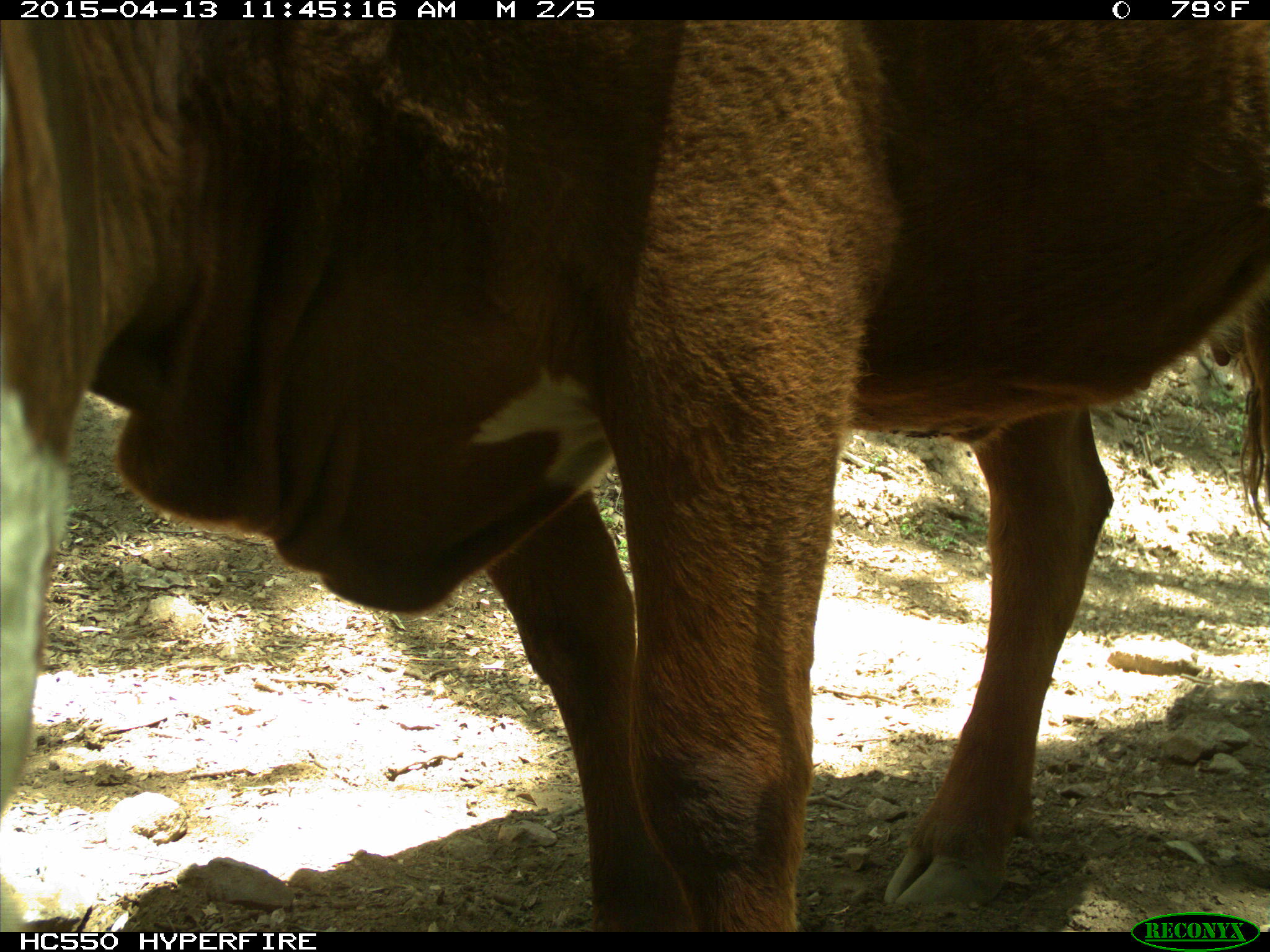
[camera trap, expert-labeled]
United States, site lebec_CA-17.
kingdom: Animalia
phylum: Chordata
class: Mammalia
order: Artiodactyla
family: Bovidae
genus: Bos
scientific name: Bos taurus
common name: domestic cow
Bos taurus (domestic cow).